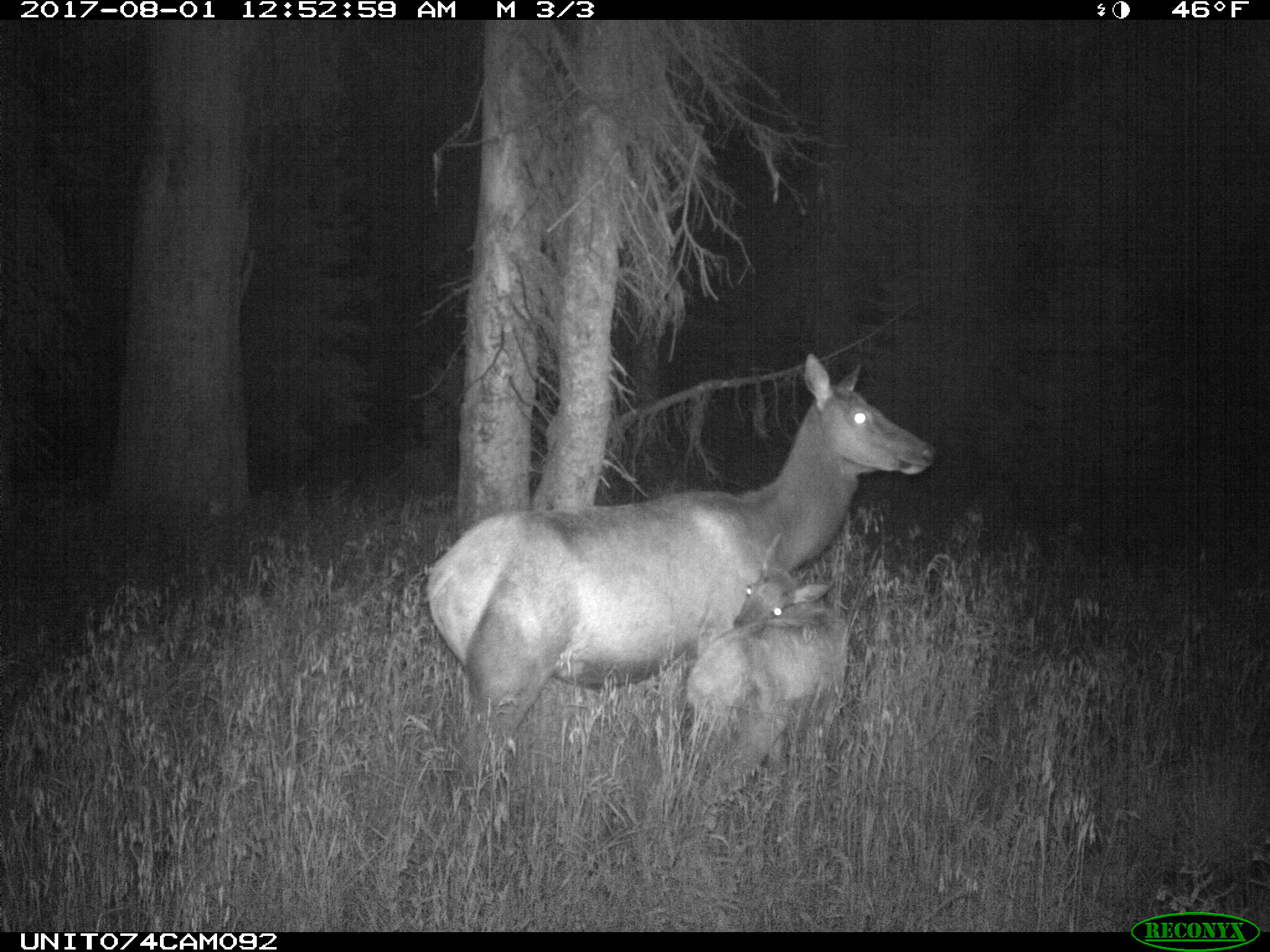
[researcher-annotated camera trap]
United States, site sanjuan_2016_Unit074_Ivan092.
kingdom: Animalia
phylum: Chordata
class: Mammalia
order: Artiodactyla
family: Cervidae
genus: Cervus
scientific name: Cervus elaphus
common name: red deer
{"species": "Cervus elaphus (red deer)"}